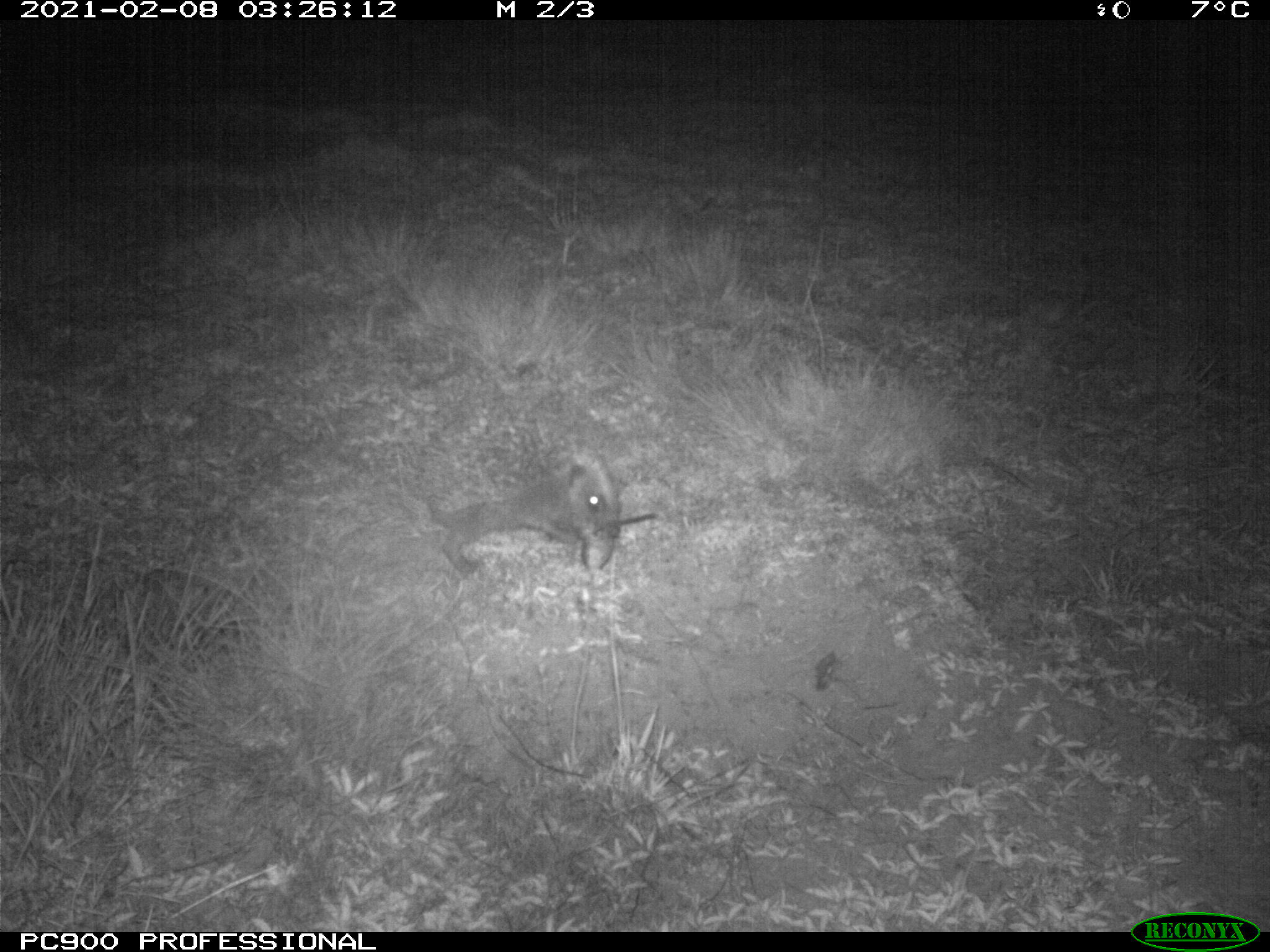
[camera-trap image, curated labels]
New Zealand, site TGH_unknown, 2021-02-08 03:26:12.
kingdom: Animalia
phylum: Chordata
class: Mammalia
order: Eulipotyphla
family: Erinaceidae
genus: Erinaceus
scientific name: Erinaceus europaeus europaeus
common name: european hedgehog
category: hedgehog